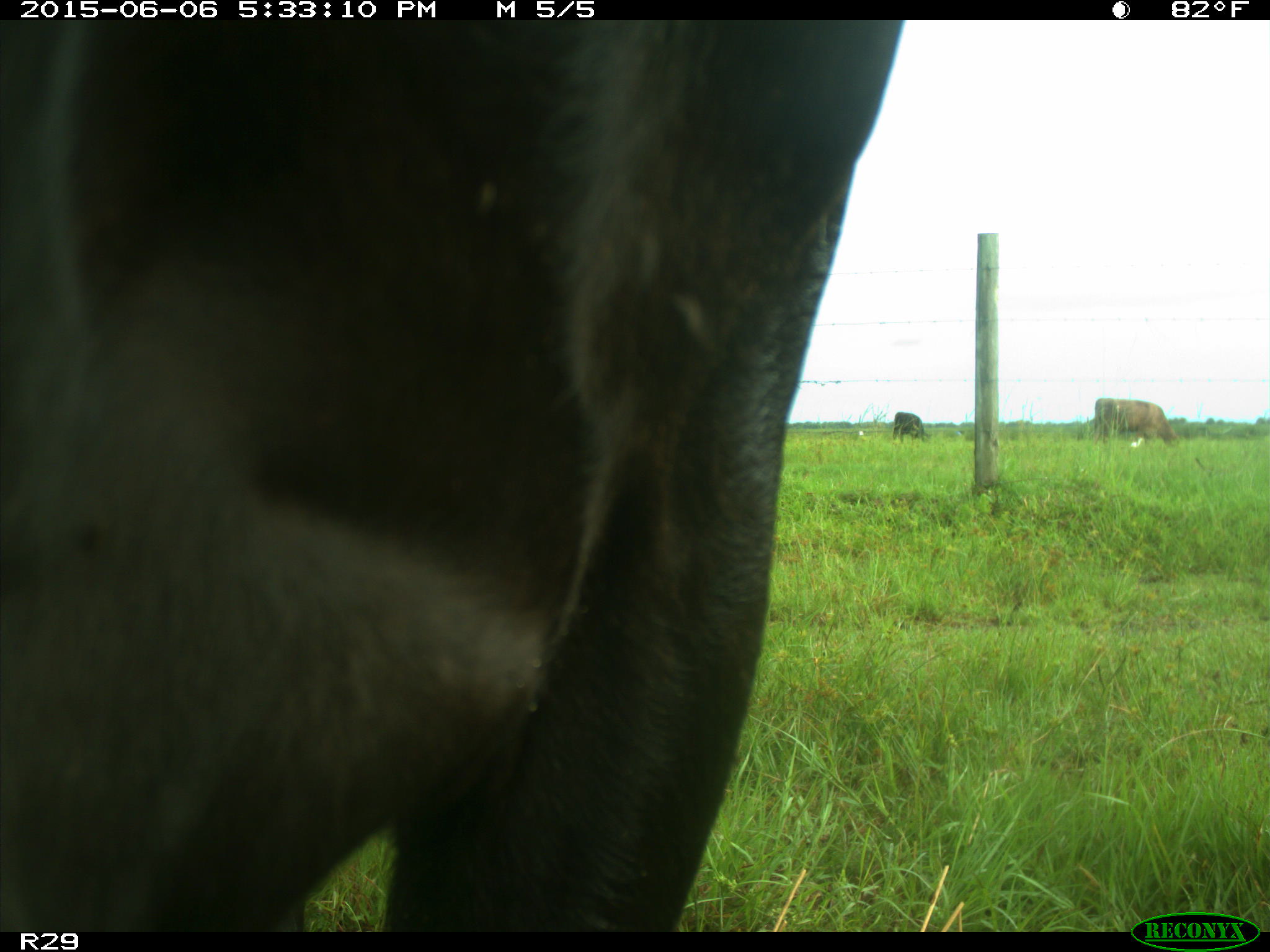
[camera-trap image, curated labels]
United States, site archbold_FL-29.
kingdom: Animalia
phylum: Chordata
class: Mammalia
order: Artiodactyla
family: Bovidae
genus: Bos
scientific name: Bos taurus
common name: domestic cow